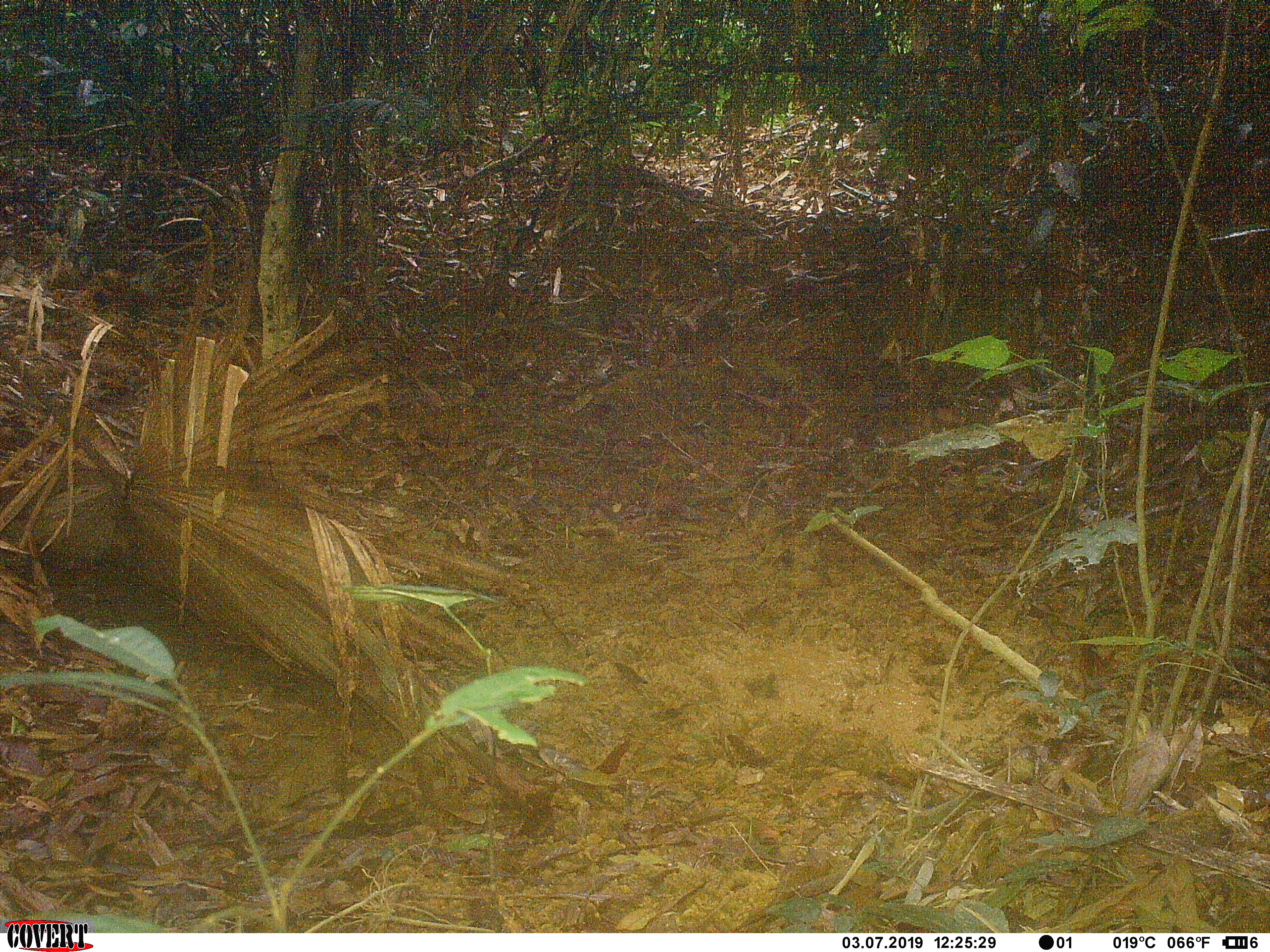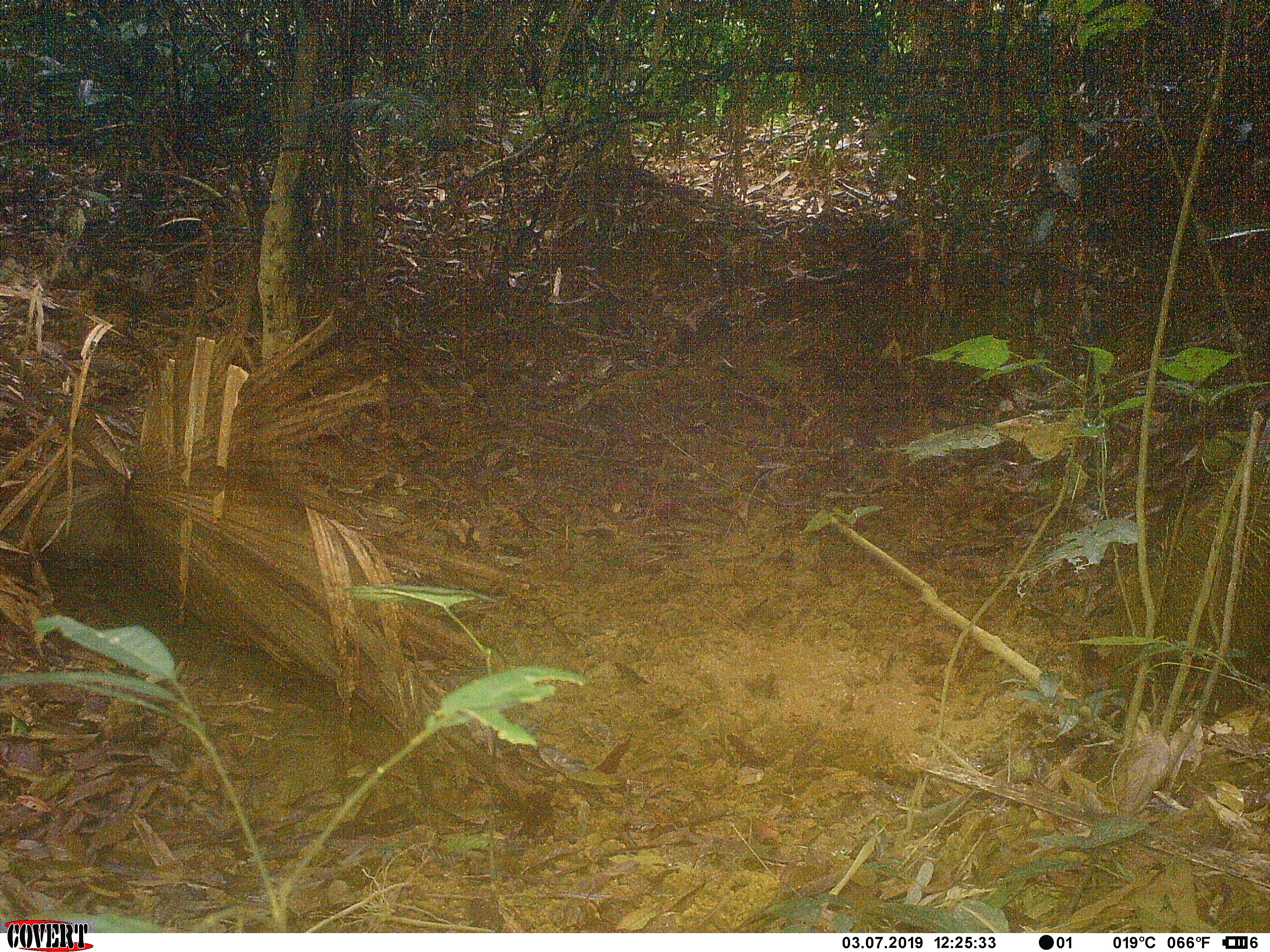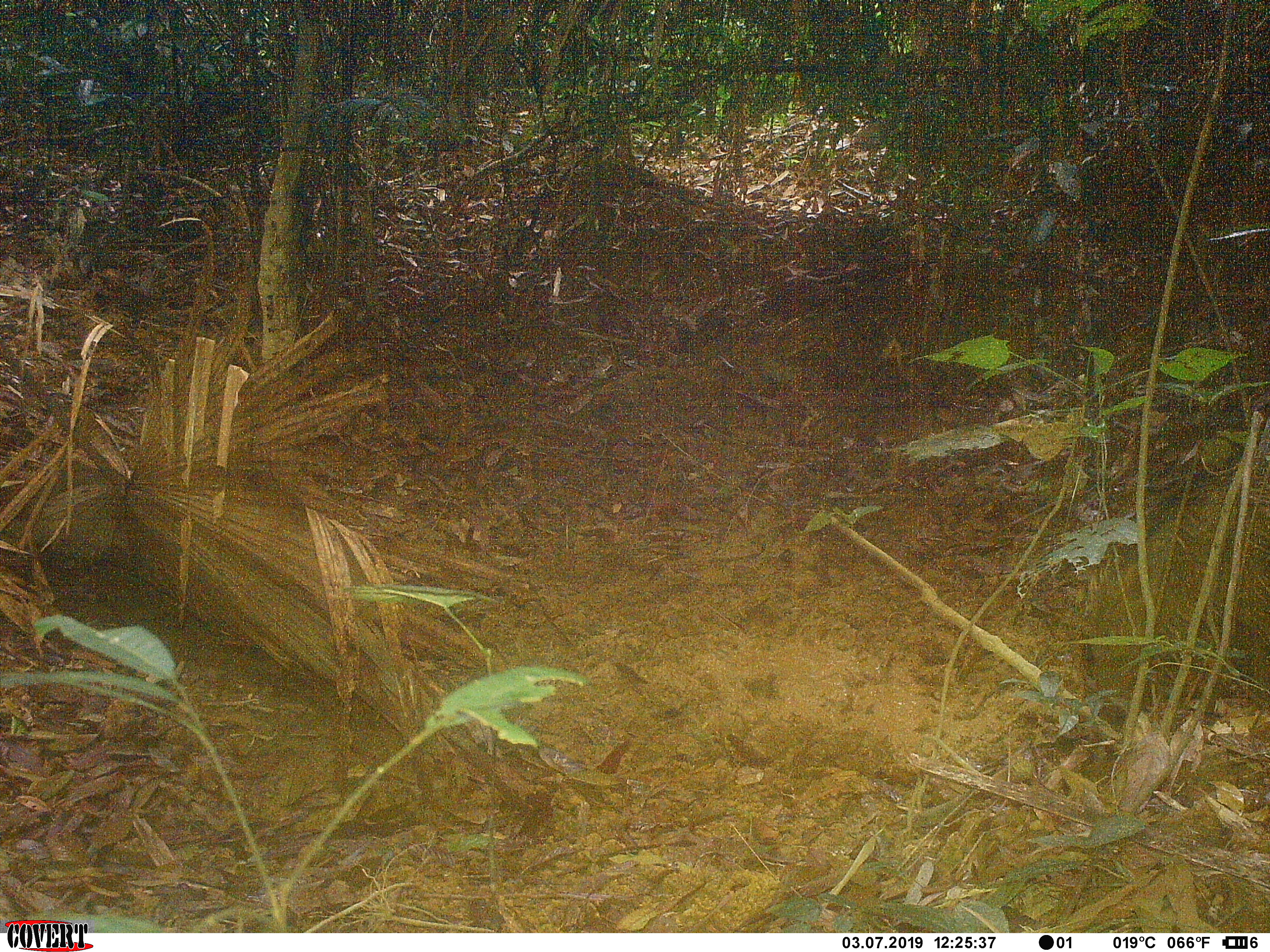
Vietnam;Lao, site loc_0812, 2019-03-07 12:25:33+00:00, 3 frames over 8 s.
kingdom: Animalia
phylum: Chordata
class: Mammalia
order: Artiodactyla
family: Suidae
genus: Sus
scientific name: Sus scrofa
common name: eurasian wild pig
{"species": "eurasian wild pig (Sus scrofa)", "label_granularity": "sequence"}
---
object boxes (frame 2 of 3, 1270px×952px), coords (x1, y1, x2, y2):
eurasian wild pig: (1087, 426, 1269, 717)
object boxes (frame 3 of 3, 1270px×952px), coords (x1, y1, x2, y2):
eurasian wild pig: (1079, 434, 1270, 731)